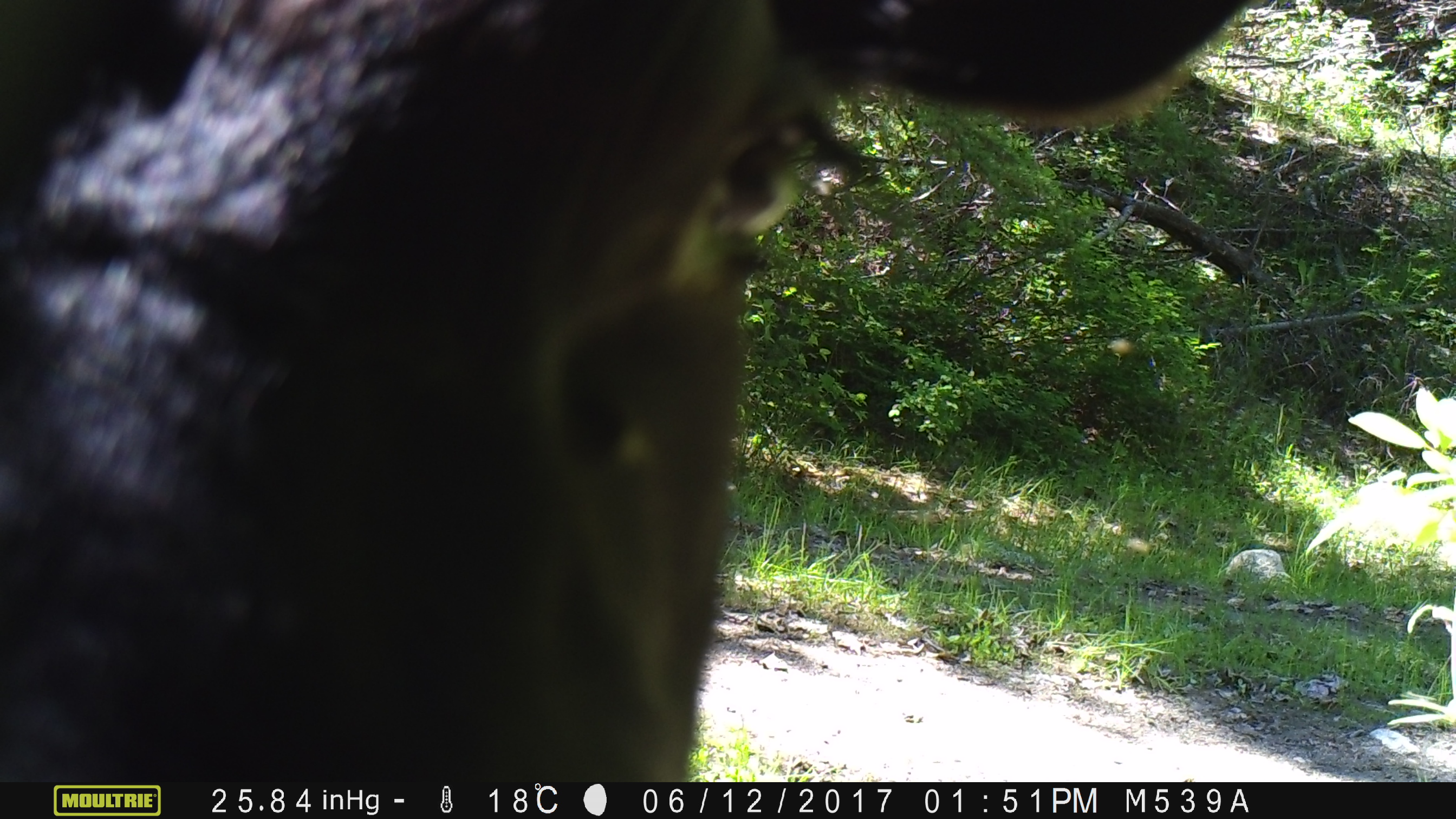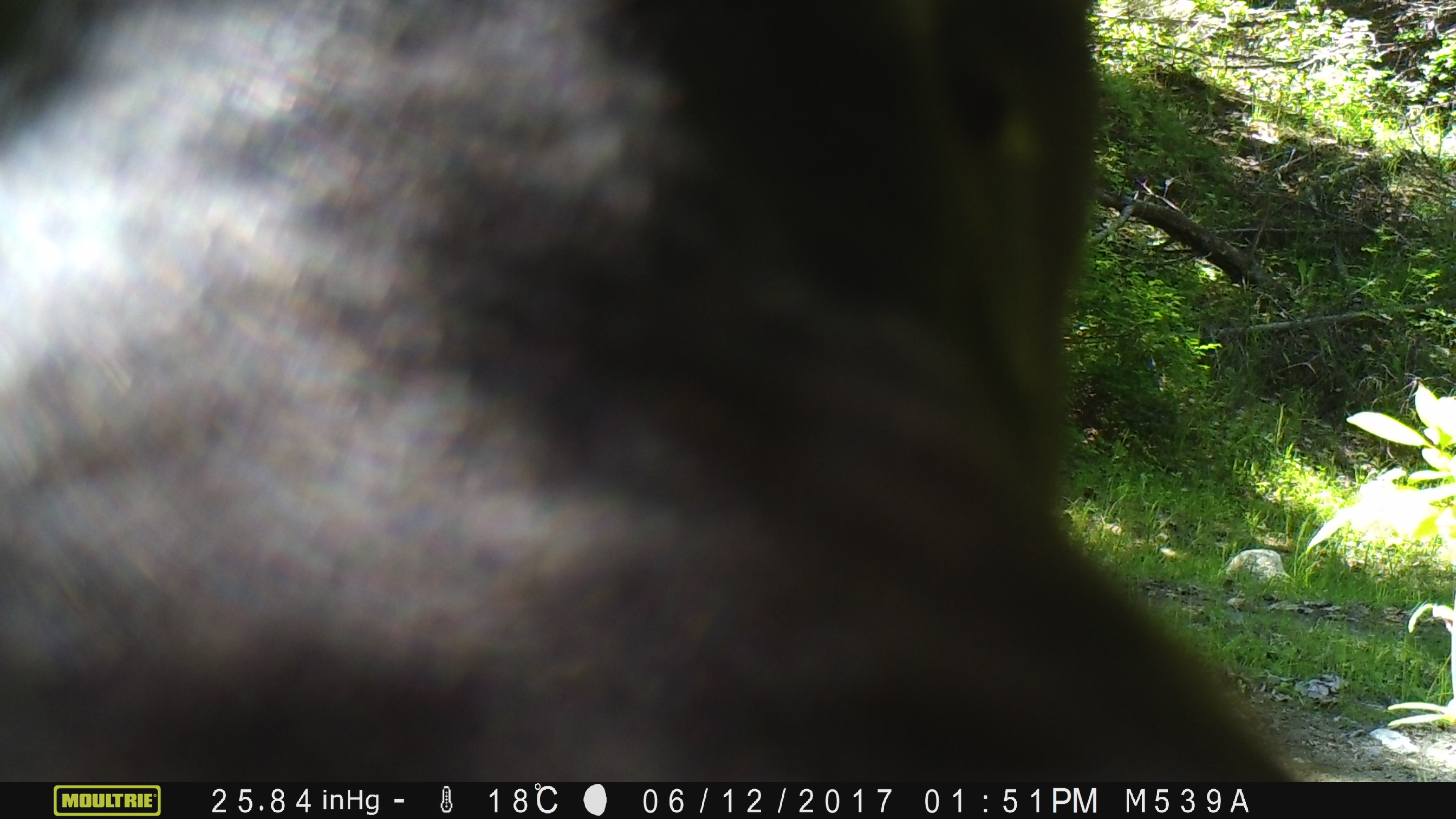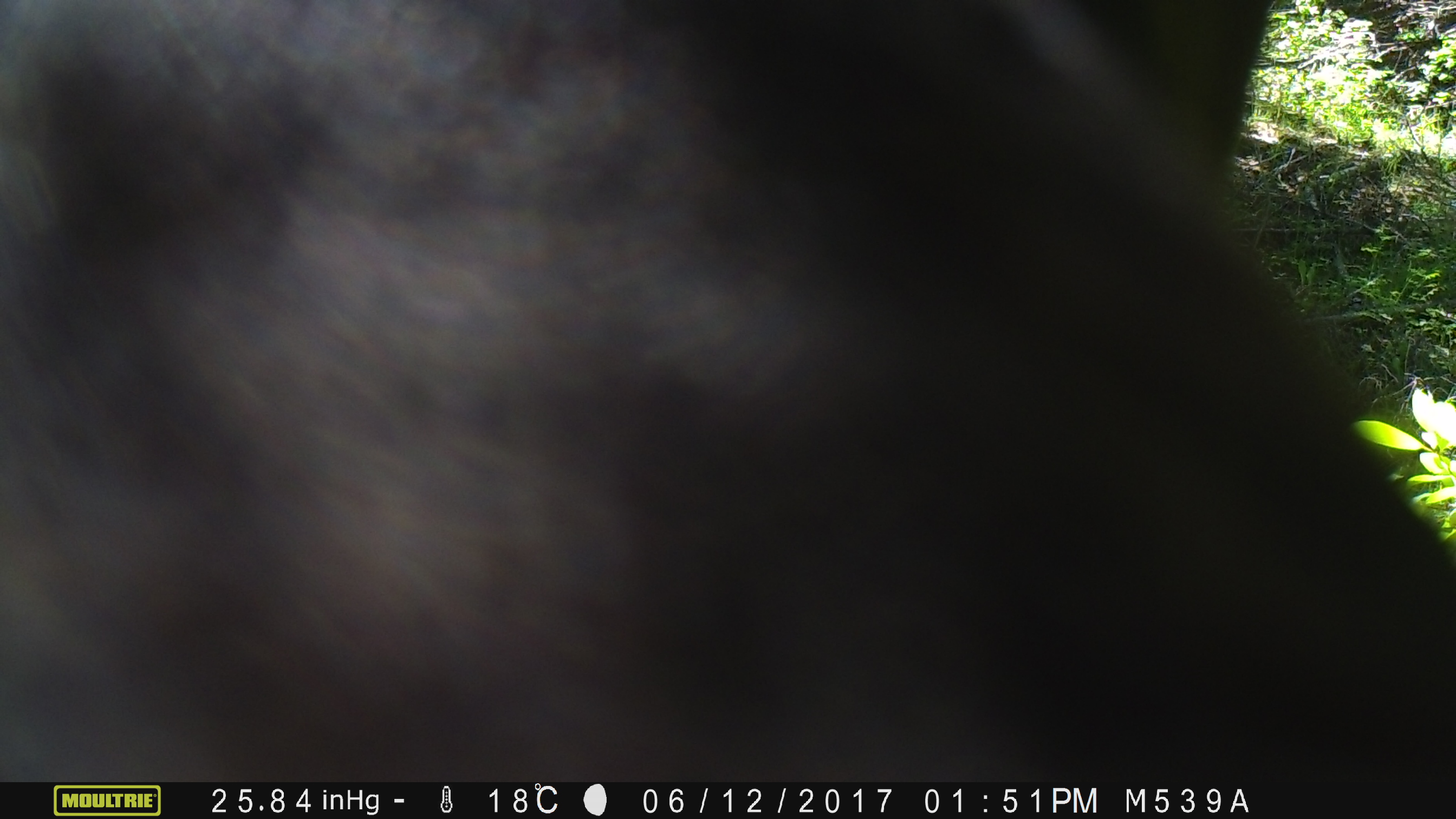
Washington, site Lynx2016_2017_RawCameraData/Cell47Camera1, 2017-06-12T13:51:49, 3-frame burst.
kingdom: Animalia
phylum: Chordata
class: Mammalia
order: Artiodactyla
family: Bovidae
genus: Bos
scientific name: Bos taurus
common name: domestic cattle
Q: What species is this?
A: Domestic cattle (Bos taurus).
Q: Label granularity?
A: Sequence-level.